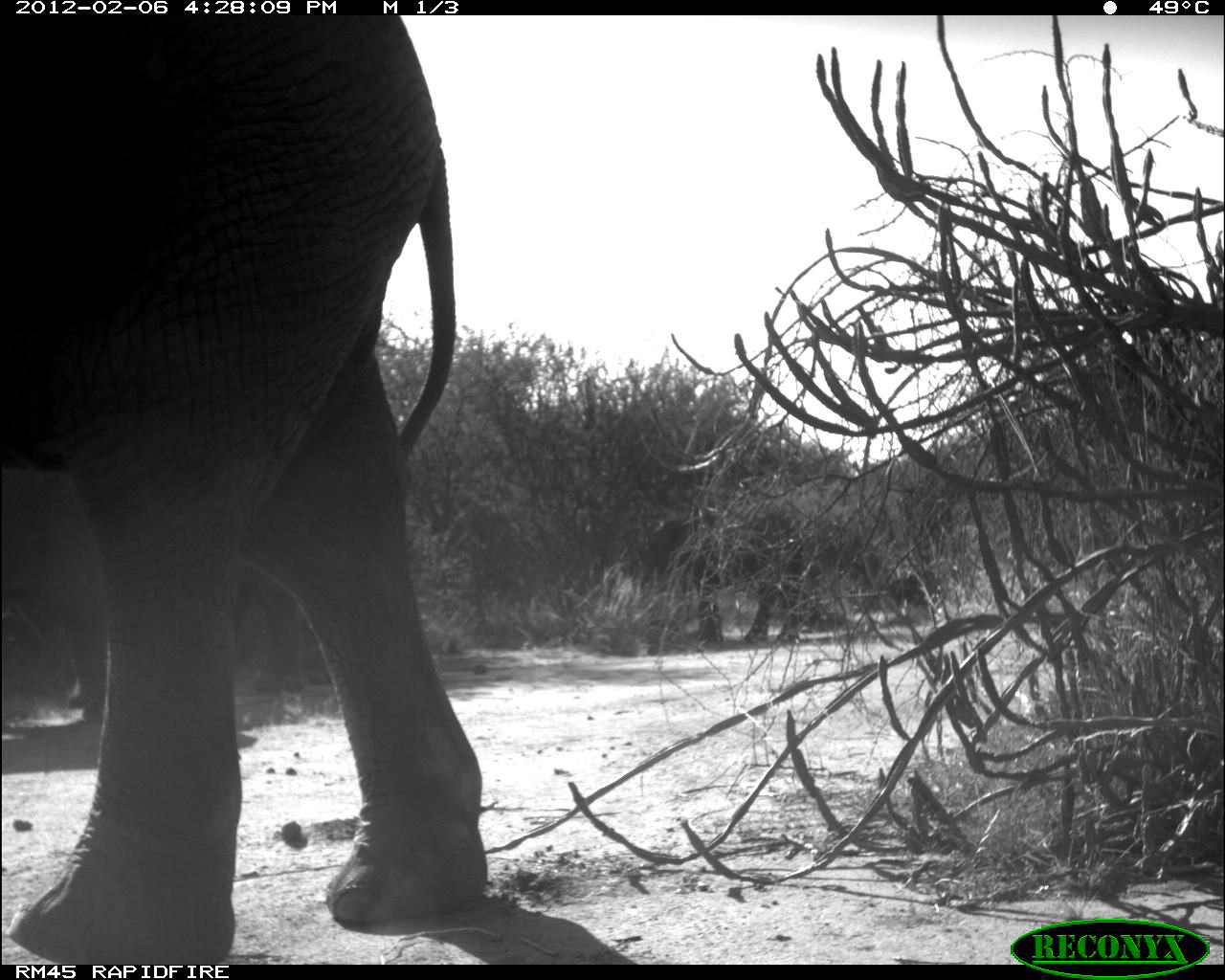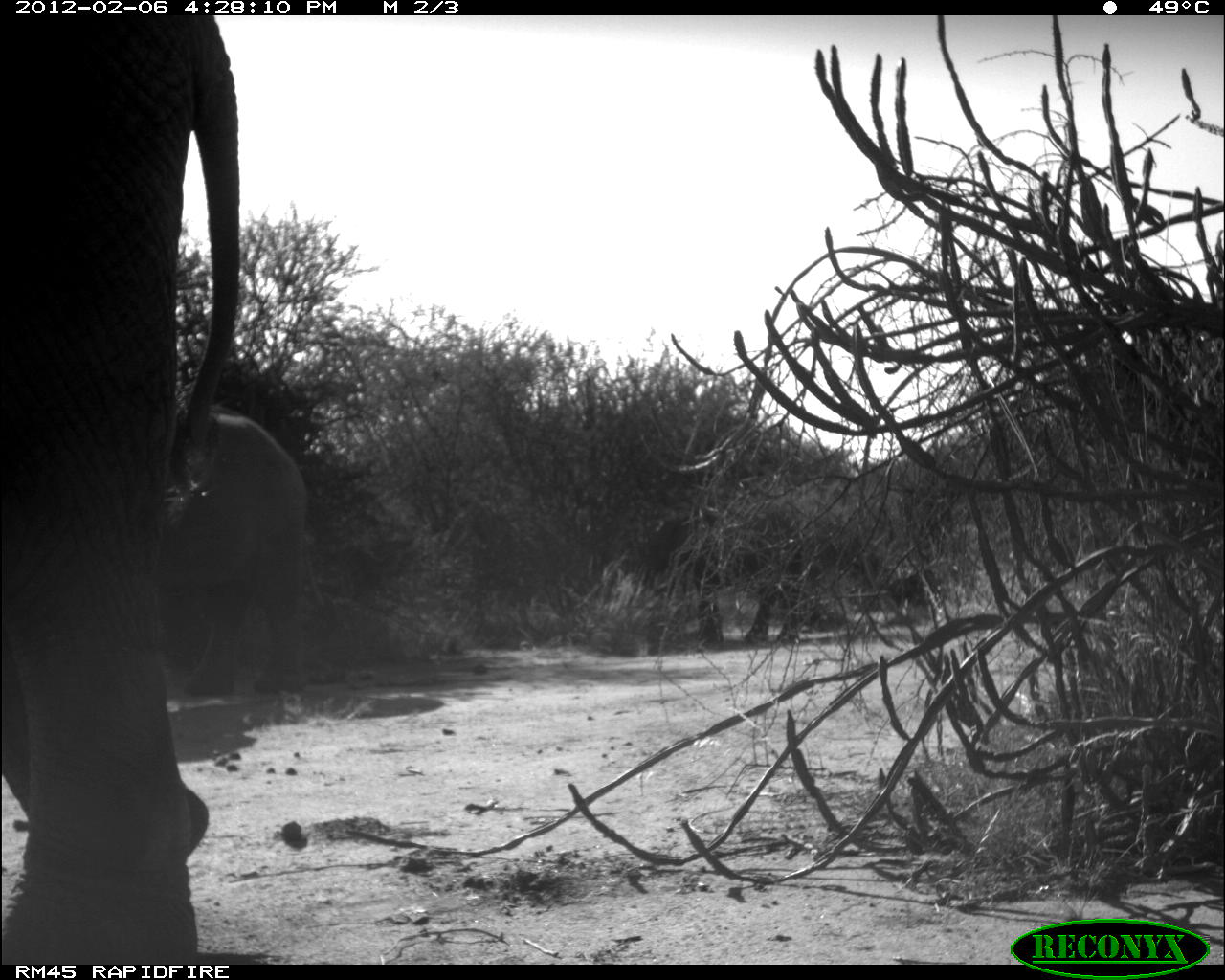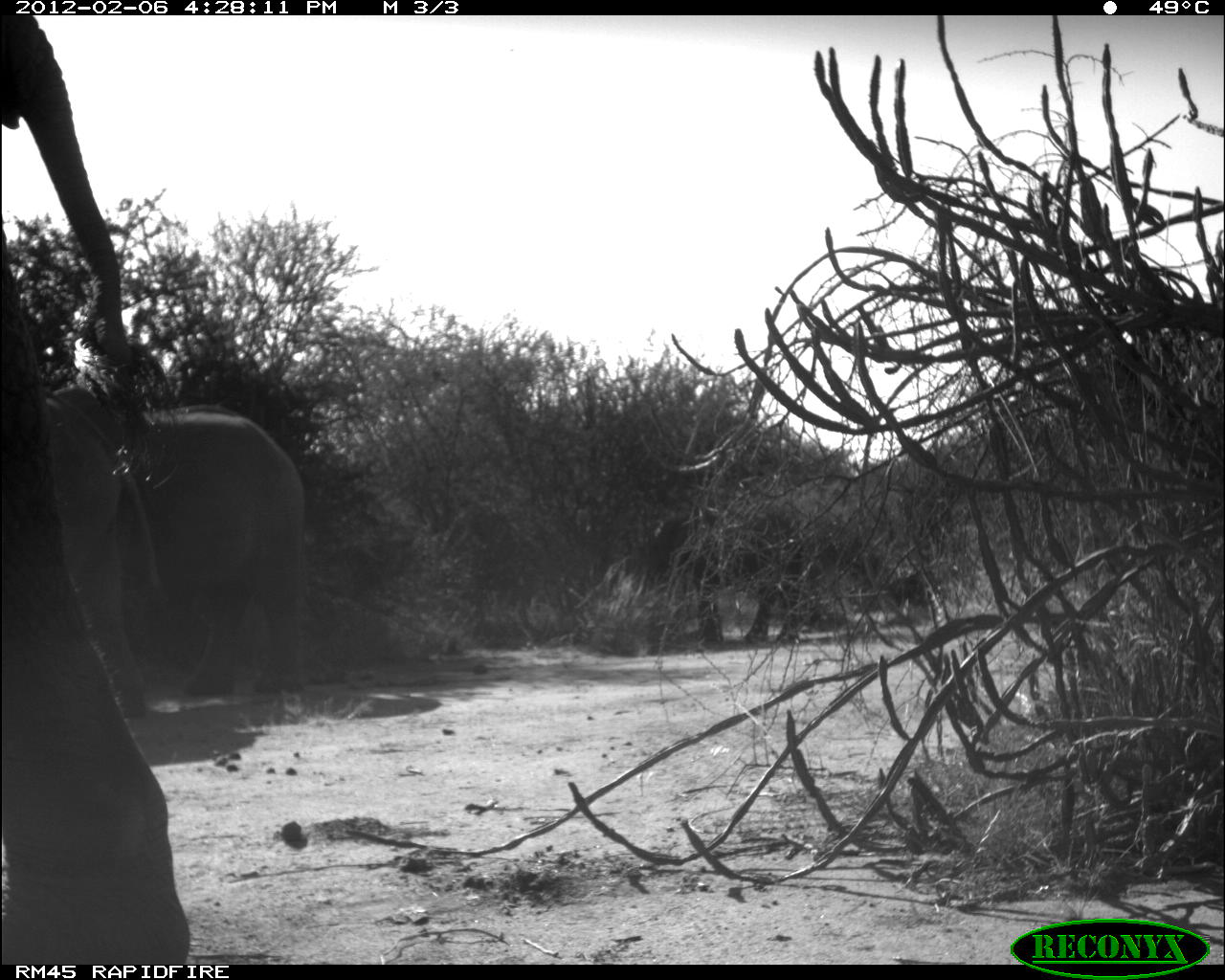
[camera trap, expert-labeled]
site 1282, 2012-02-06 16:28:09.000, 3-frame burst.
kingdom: Animalia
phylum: Chordata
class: Mammalia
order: Proboscidea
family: Elephantidae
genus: Loxodonta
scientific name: Loxodonta africana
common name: african bush elephant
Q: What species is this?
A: Loxodonta africana (african bush elephant).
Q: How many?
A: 3.